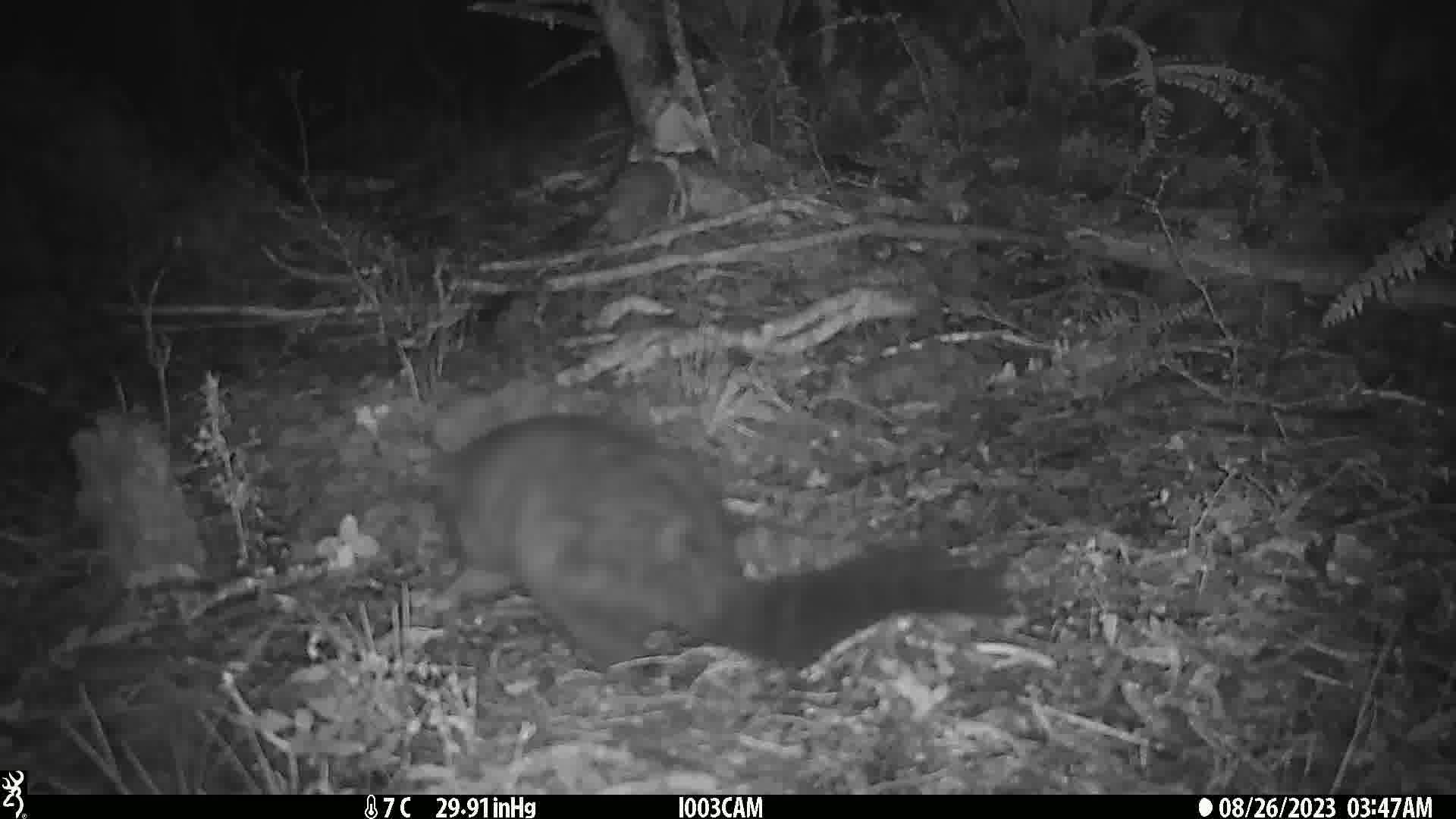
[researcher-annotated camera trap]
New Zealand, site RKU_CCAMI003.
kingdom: Animalia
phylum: Chordata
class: Mammalia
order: Diprotodontia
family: Phalangeridae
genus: Trichosurus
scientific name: Trichosurus vulpecula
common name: common brushtail possum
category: possum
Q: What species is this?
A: Possum (common brushtail possum) (Trichosurus vulpecula).